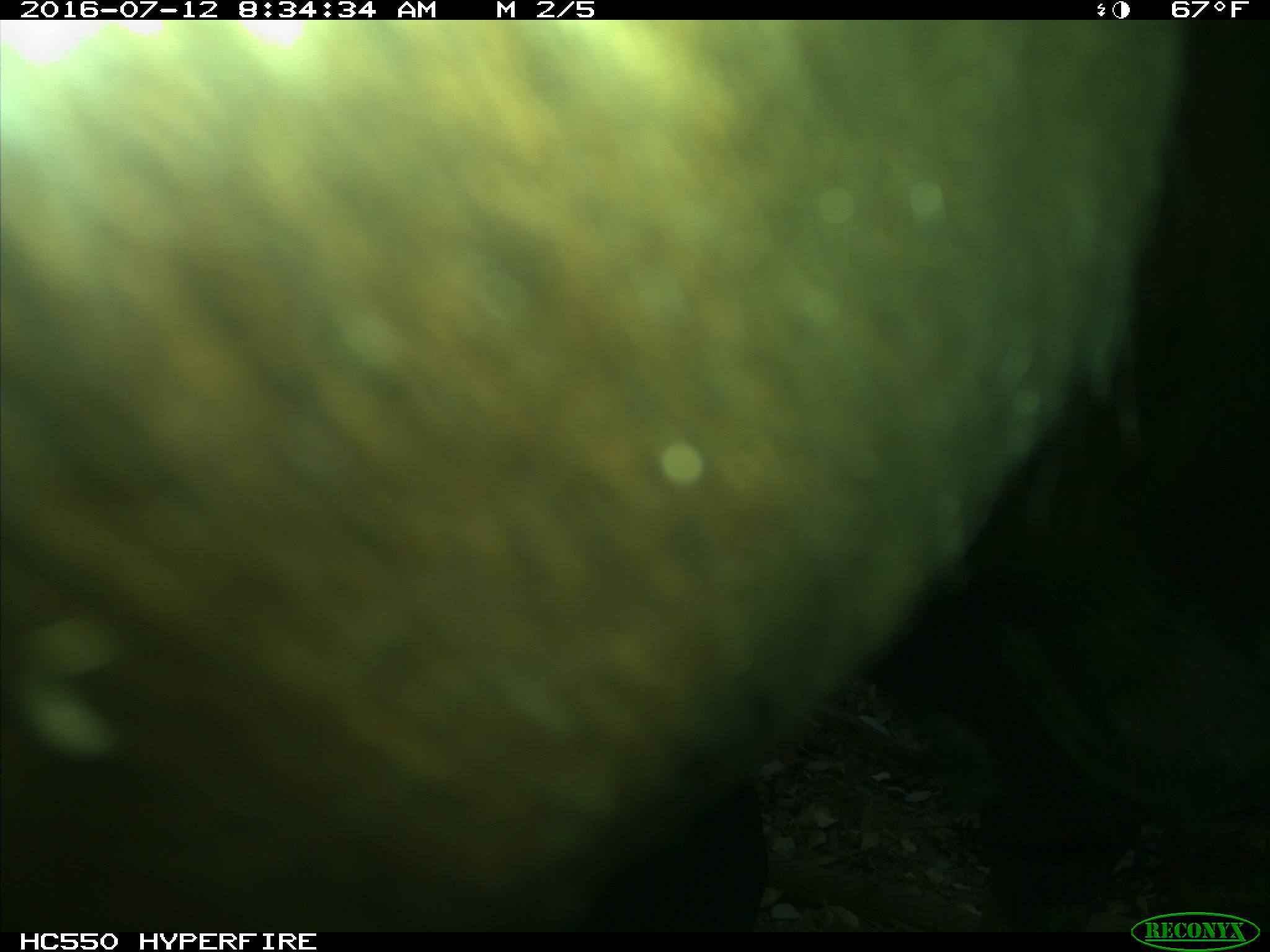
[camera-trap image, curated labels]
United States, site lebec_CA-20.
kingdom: Animalia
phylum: Chordata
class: Mammalia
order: Artiodactyla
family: Bovidae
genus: Bos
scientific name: Bos taurus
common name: domestic cow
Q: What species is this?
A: Bos taurus (domestic cow).